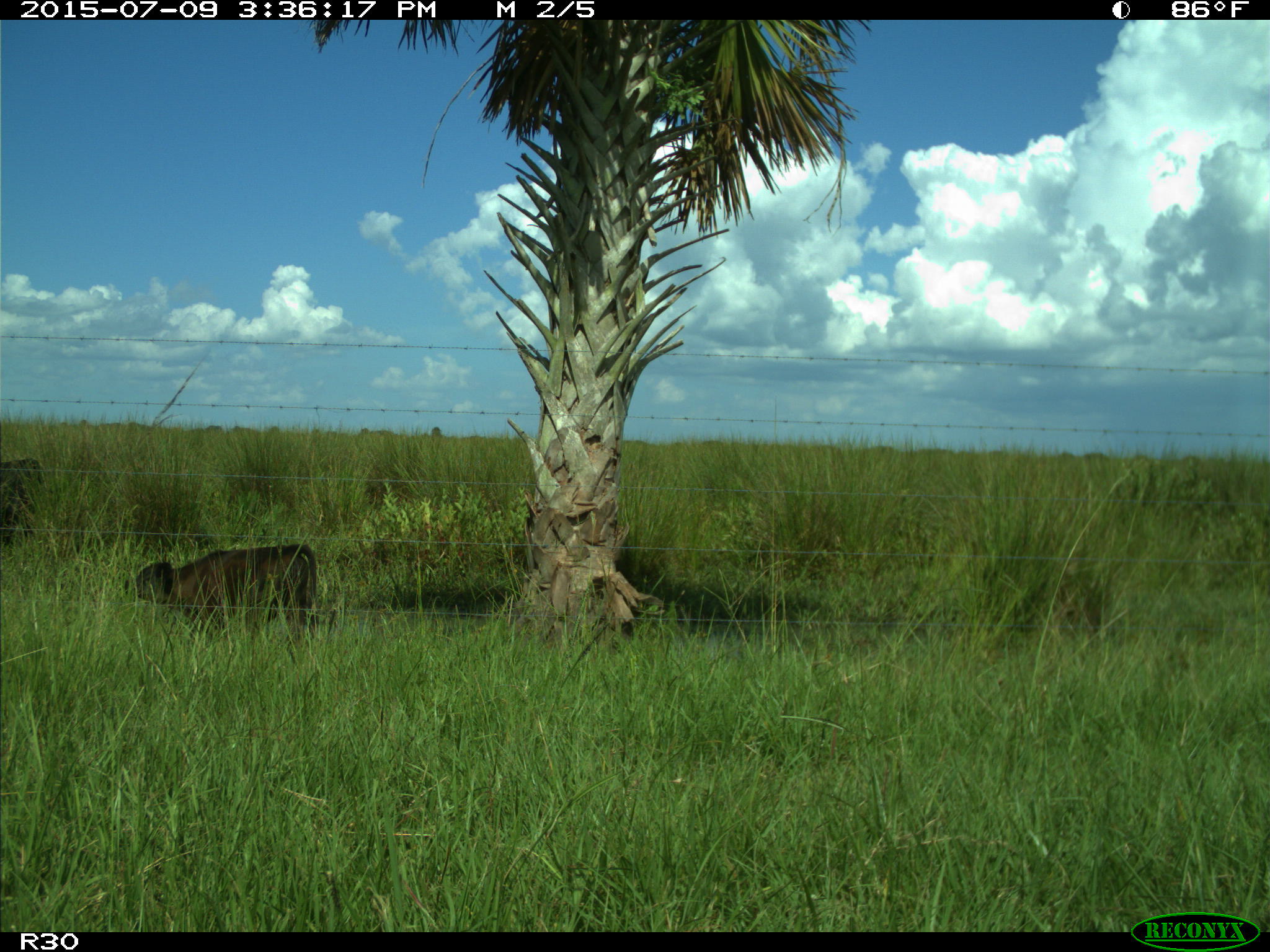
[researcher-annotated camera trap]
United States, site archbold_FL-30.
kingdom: Animalia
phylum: Chordata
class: Mammalia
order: Artiodactyla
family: Bovidae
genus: Bos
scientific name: Bos taurus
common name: domestic cow